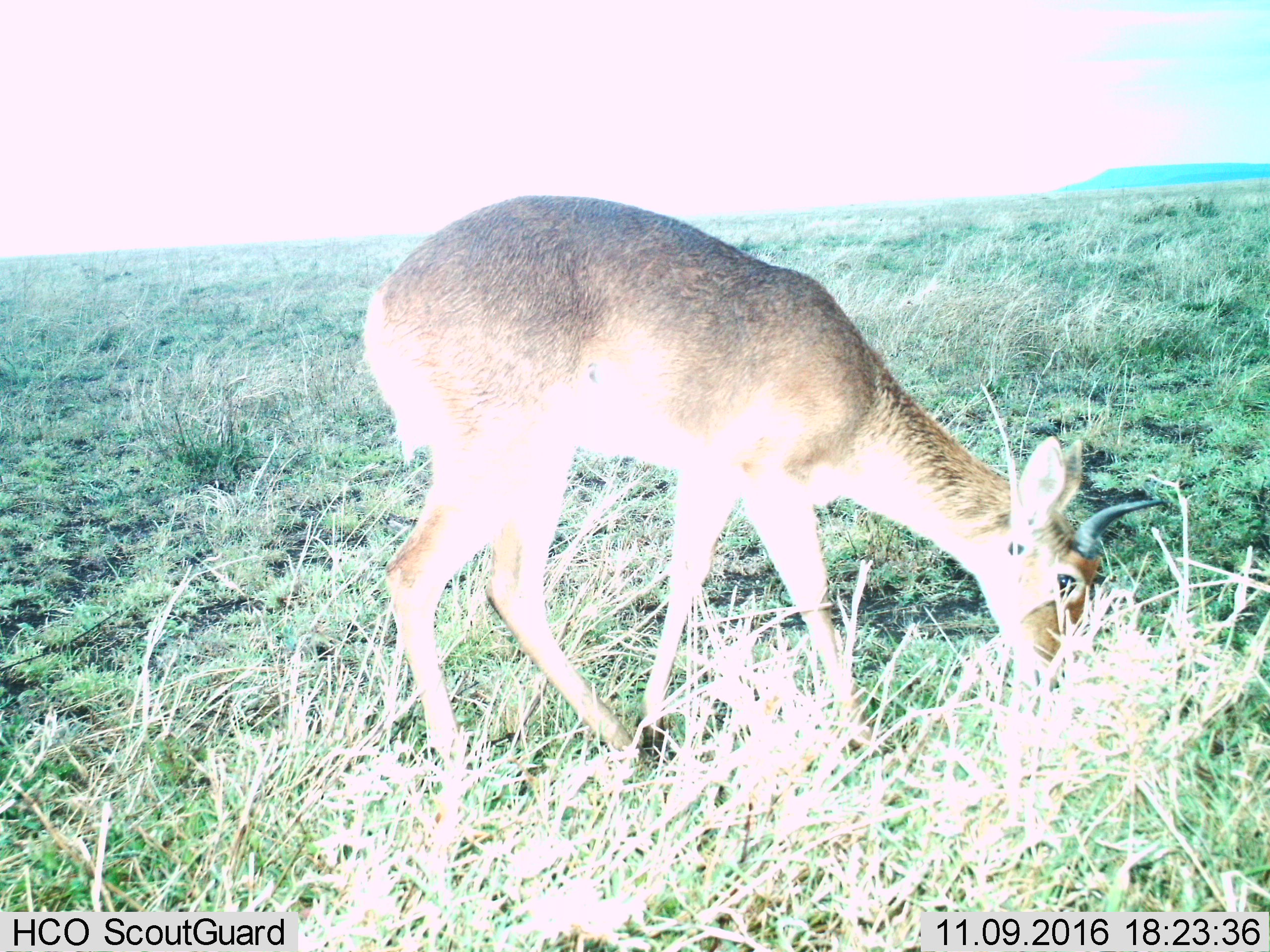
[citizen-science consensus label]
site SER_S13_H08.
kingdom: Animalia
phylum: Chordata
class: Mammalia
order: Artiodactyla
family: Bovidae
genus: Redunca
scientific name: Redunca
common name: reedbuck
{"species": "reedbuck (Redunca)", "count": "1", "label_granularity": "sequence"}